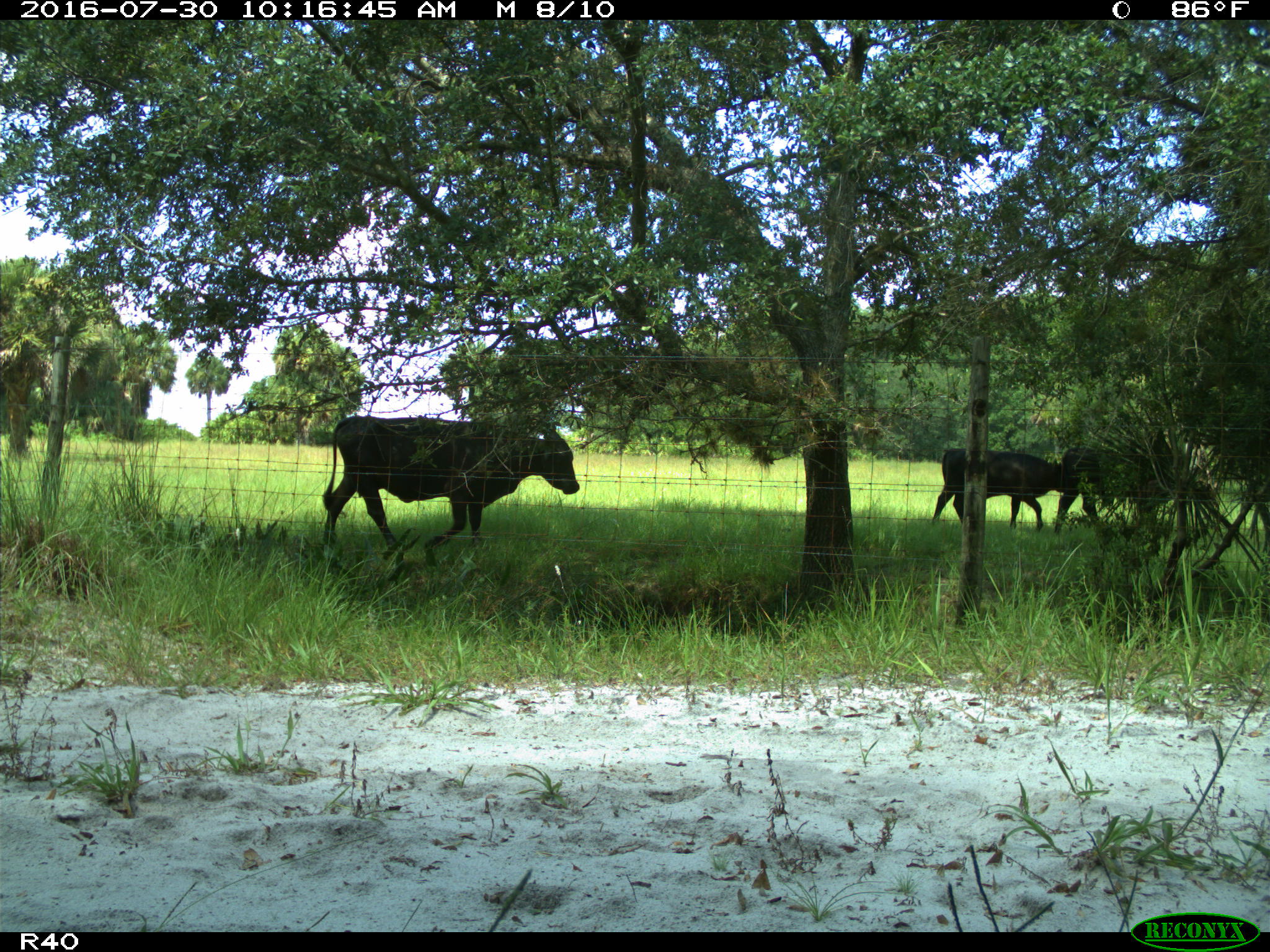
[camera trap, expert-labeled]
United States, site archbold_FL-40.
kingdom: Animalia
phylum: Chordata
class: Mammalia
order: Artiodactyla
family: Bovidae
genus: Bos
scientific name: Bos taurus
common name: domestic cow